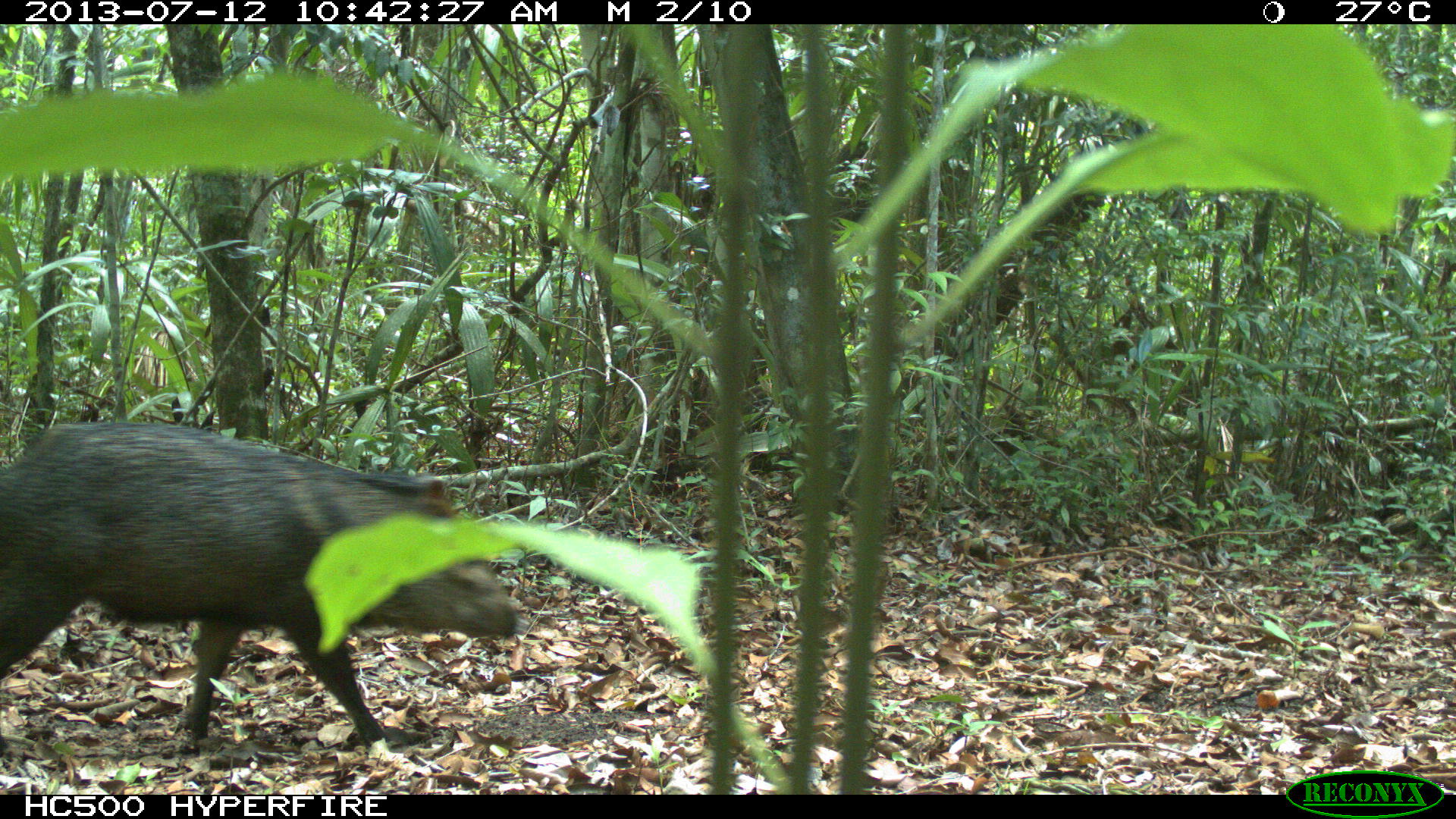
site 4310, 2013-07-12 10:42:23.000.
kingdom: Animalia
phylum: Chordata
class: Mammalia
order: Artiodactyla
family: Tayassuidae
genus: Pecari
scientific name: Pecari tajacu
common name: collared peccary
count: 13